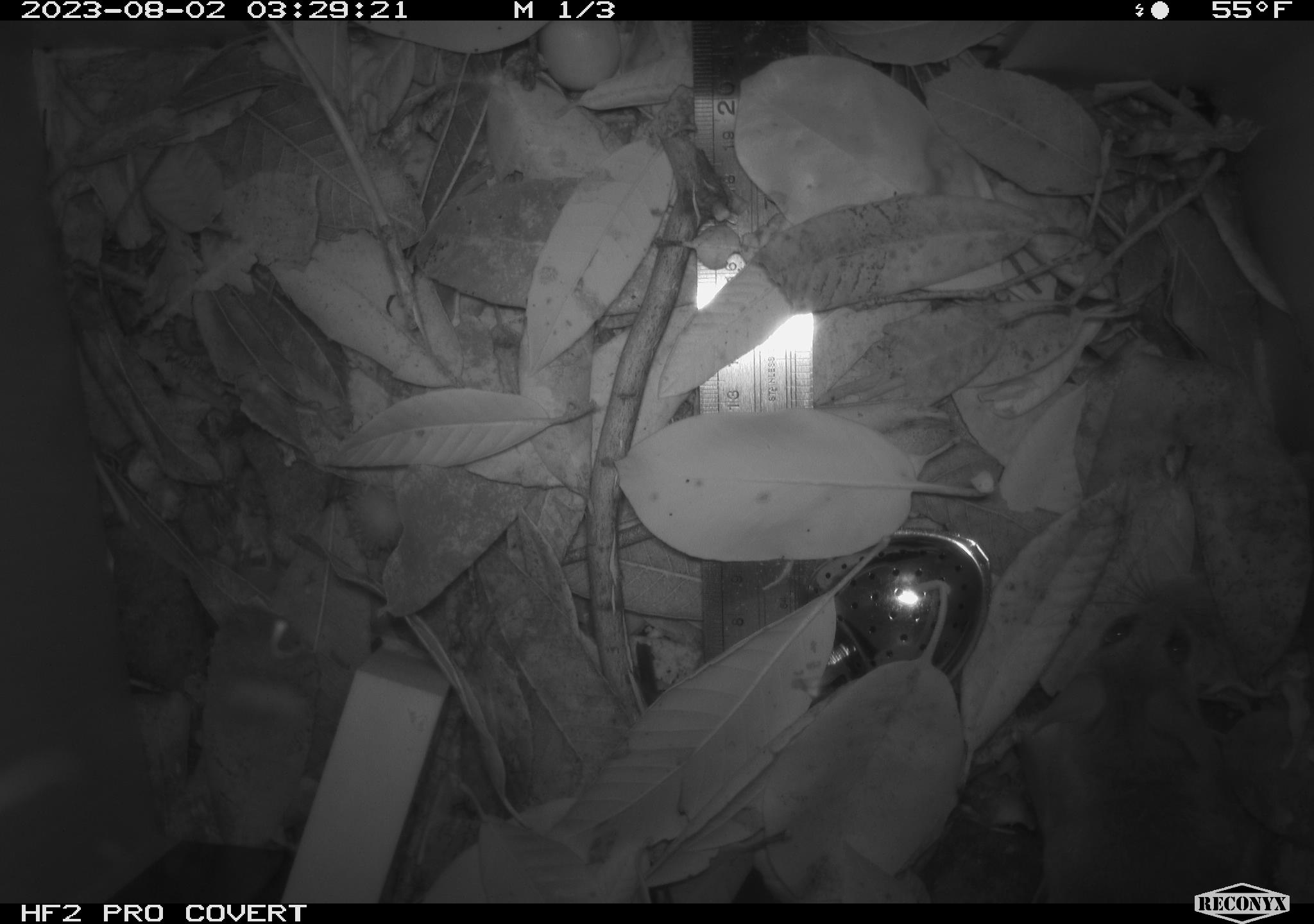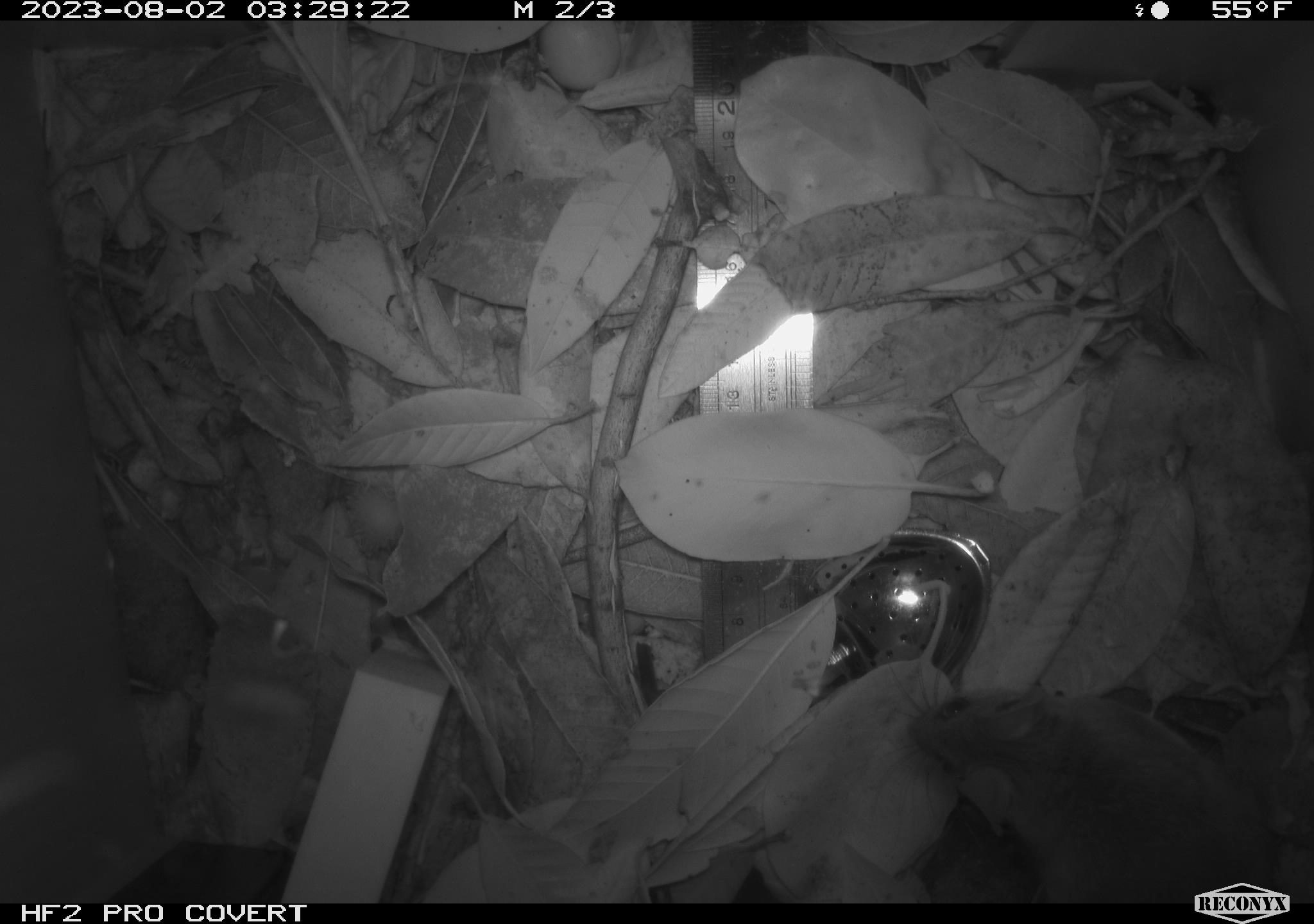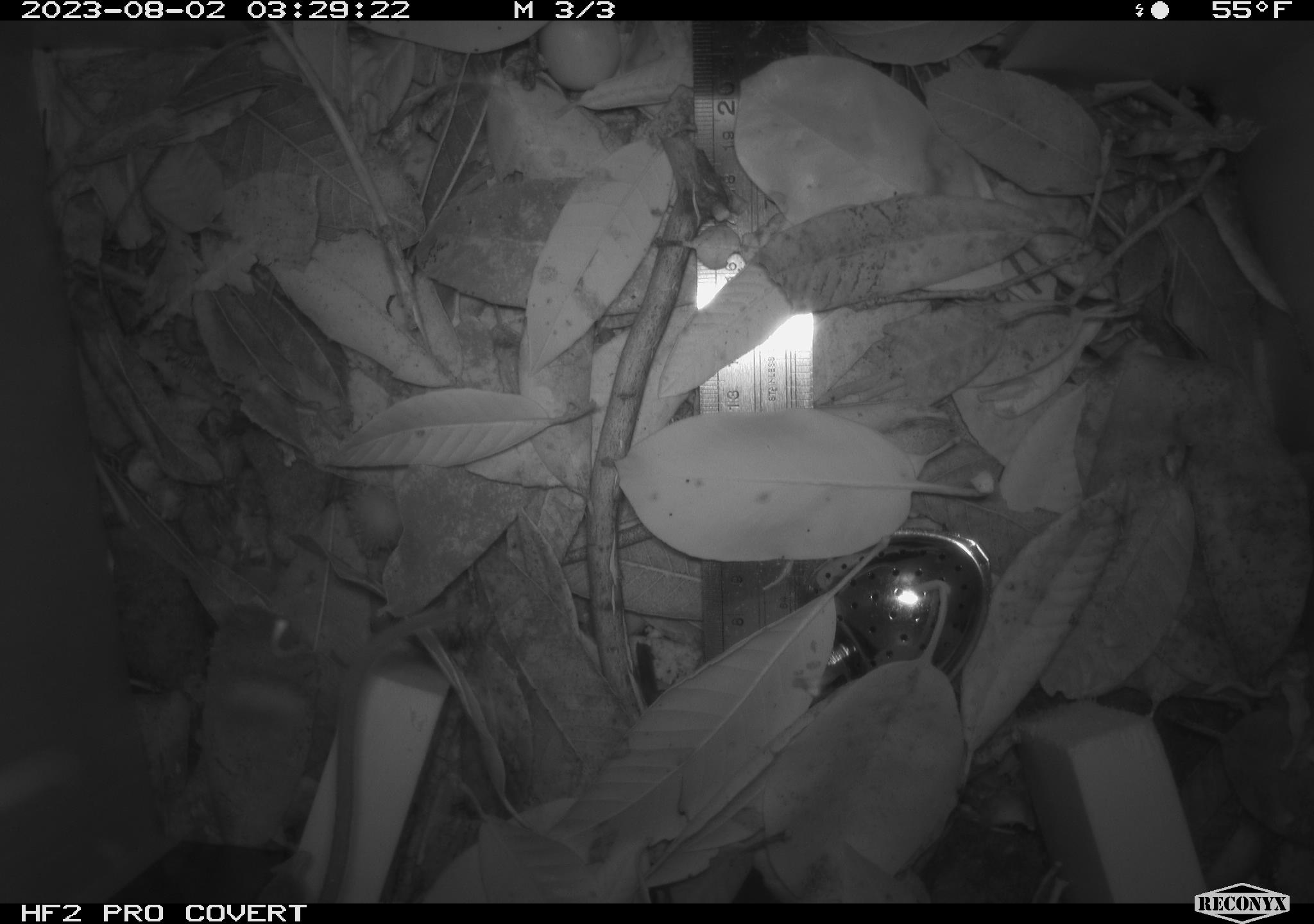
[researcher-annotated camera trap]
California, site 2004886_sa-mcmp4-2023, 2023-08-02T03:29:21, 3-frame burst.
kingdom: Animalia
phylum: Chordata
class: Mammalia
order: Rodentia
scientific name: Rodentia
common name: mouse species